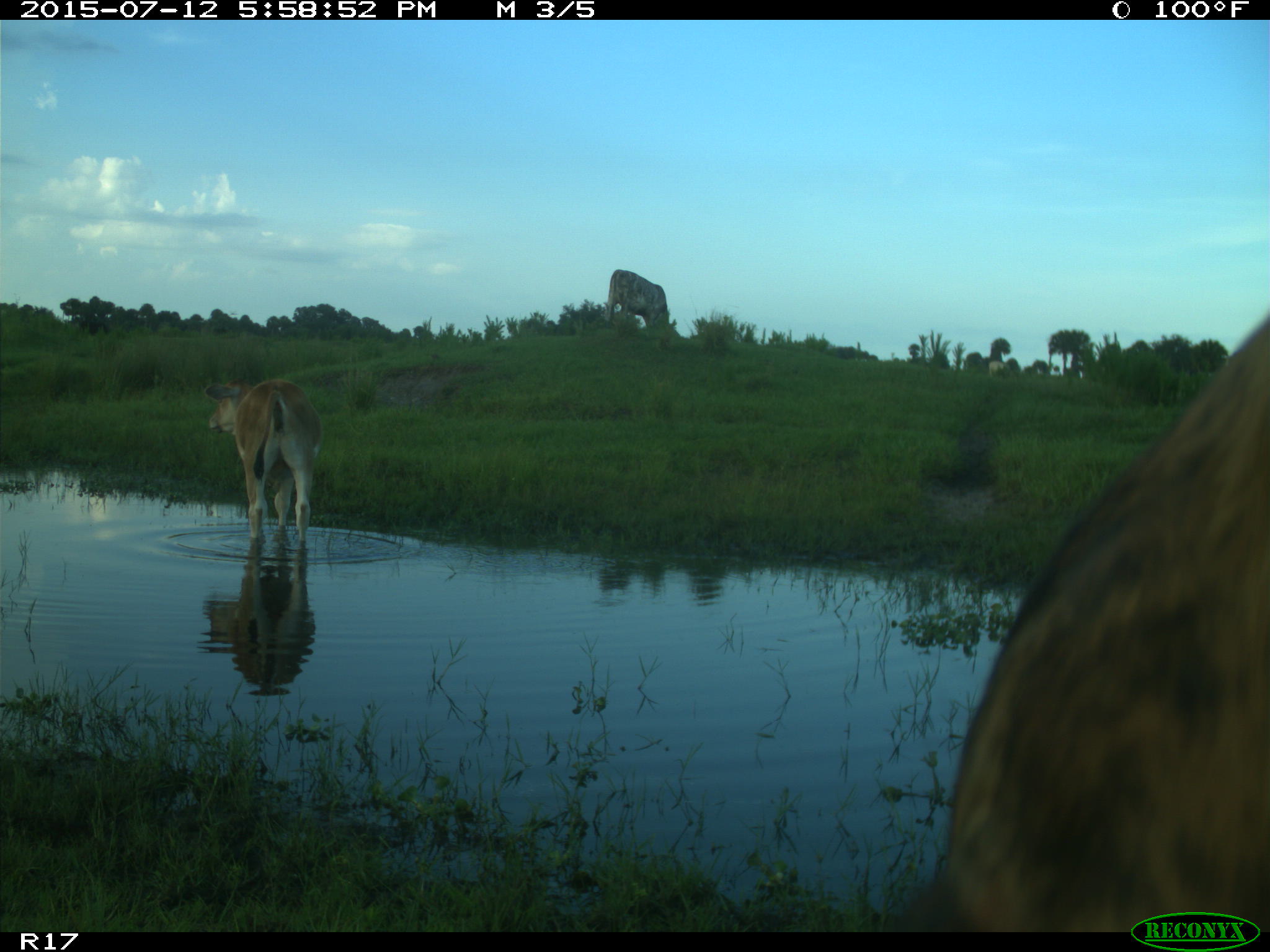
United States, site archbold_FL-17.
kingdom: Animalia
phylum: Chordata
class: Mammalia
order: Artiodactyla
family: Bovidae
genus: Bos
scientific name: Bos taurus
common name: domestic cow